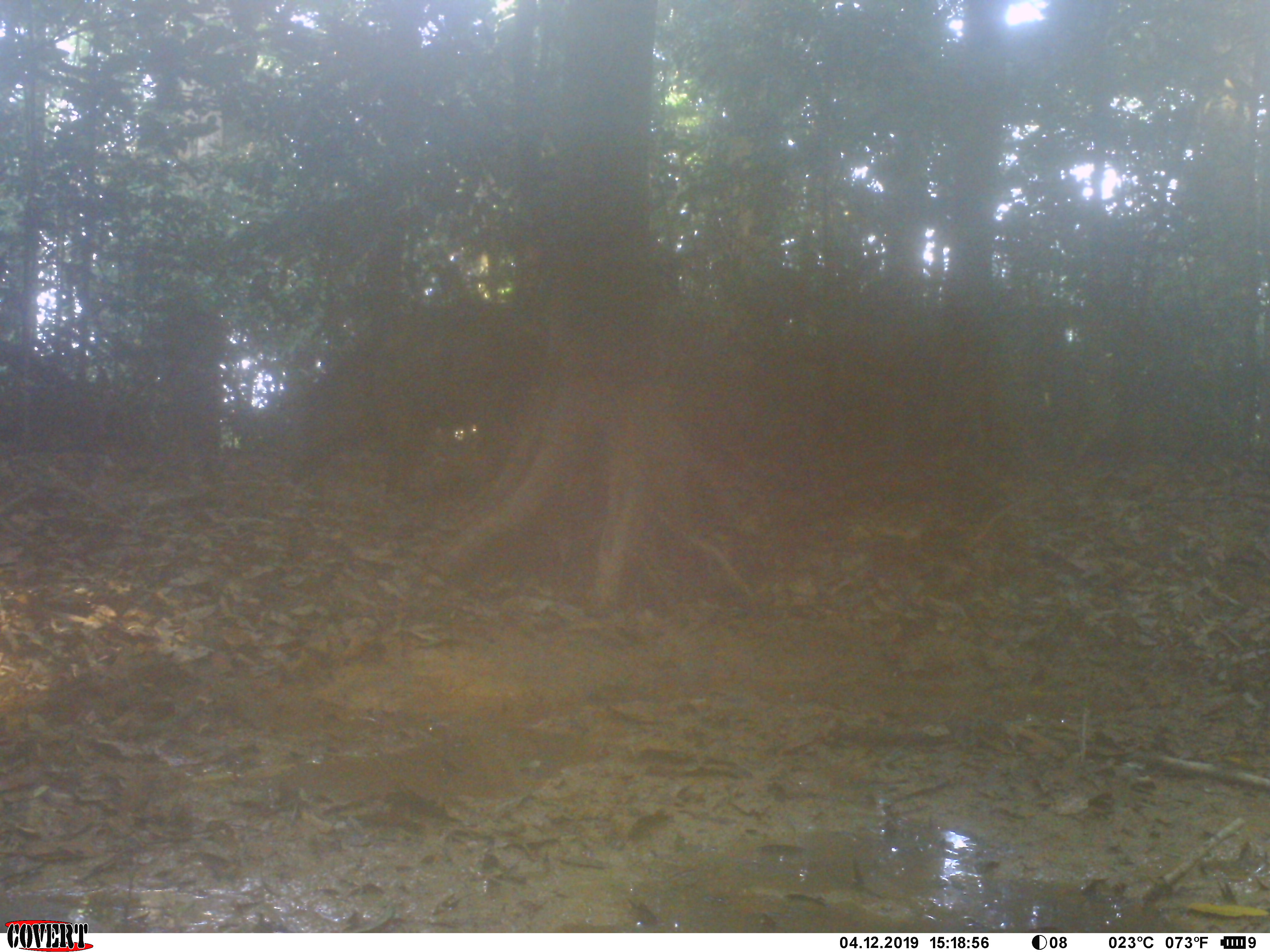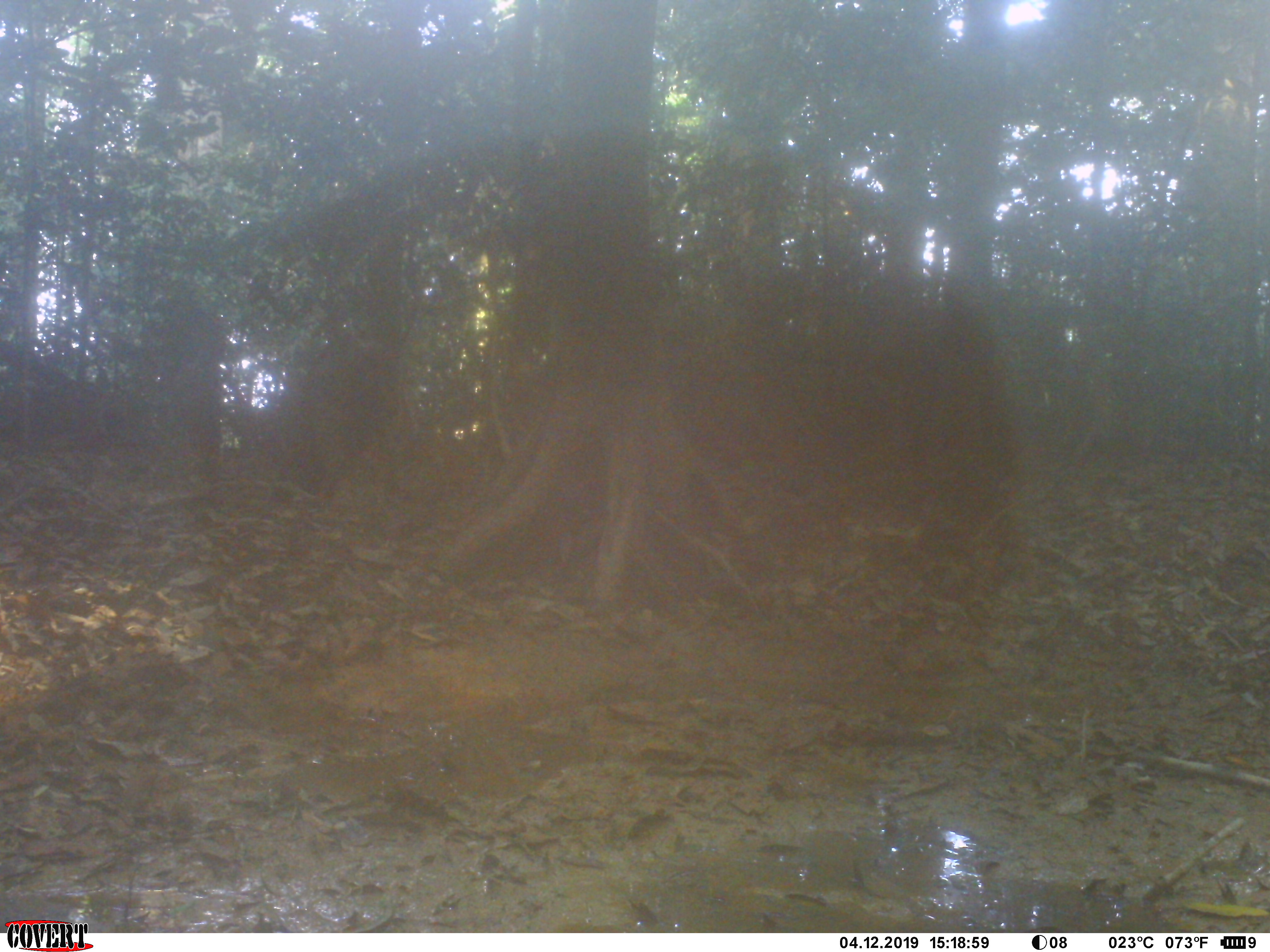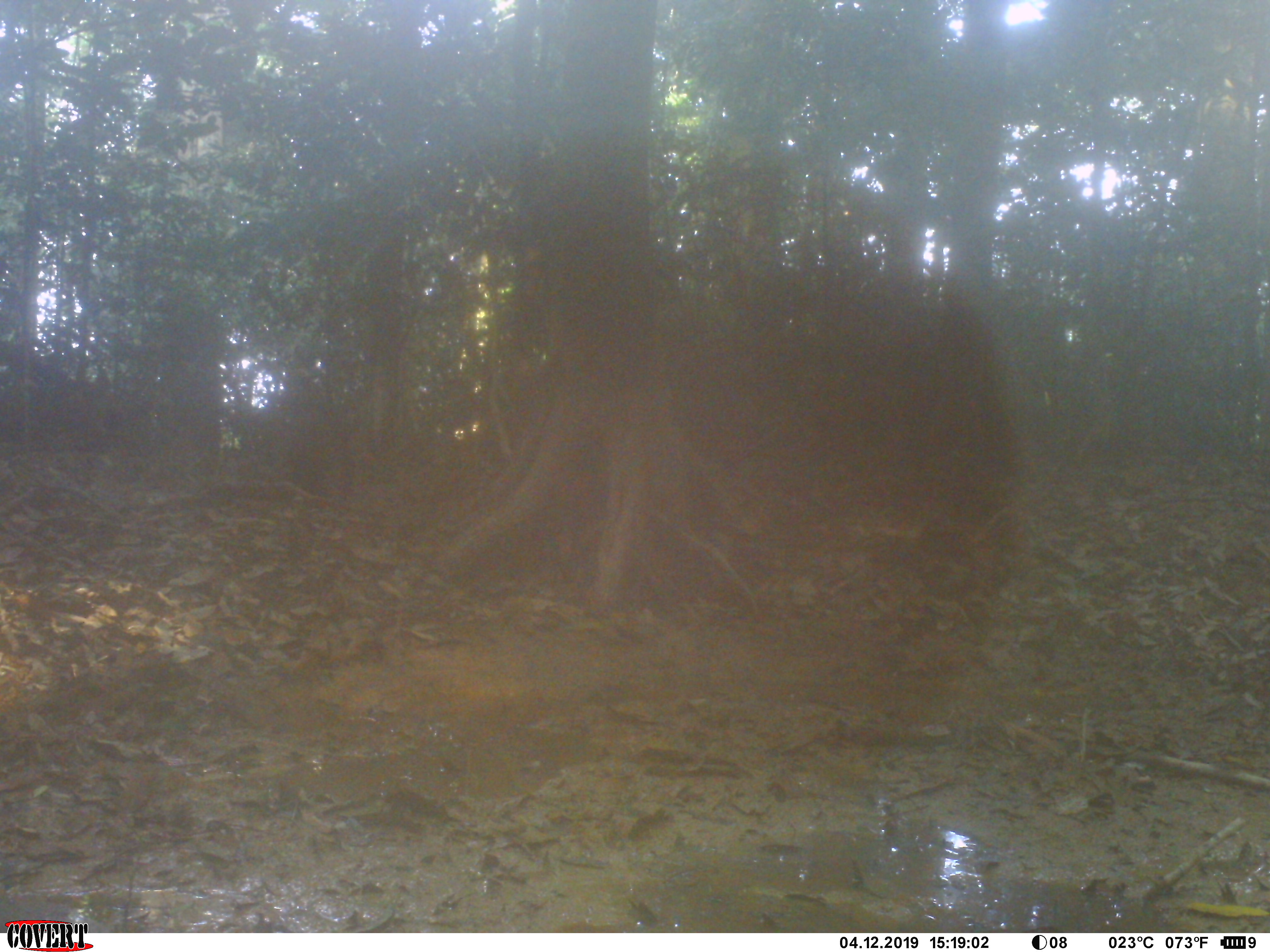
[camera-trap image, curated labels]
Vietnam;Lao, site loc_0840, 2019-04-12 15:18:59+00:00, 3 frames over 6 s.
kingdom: Animalia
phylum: Chordata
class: Mammalia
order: Artiodactyla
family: Suidae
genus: Sus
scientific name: Sus scrofa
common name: eurasian wild pig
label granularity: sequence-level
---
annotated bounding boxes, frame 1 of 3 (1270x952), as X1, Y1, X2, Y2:
eurasian wild pig: 288, 308, 550, 496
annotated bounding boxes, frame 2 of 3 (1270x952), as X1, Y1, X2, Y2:
eurasian wild pig: 277, 337, 397, 496